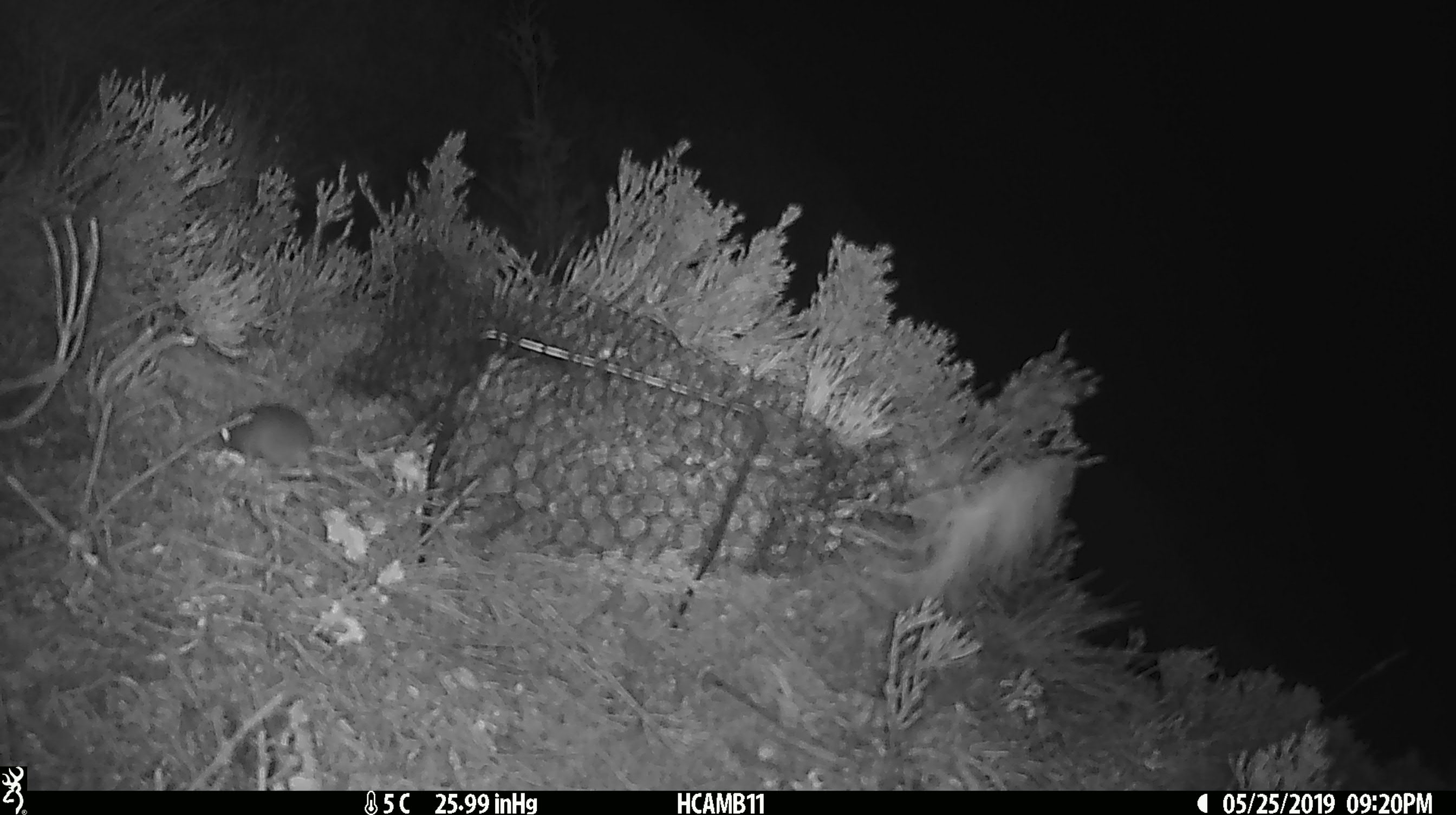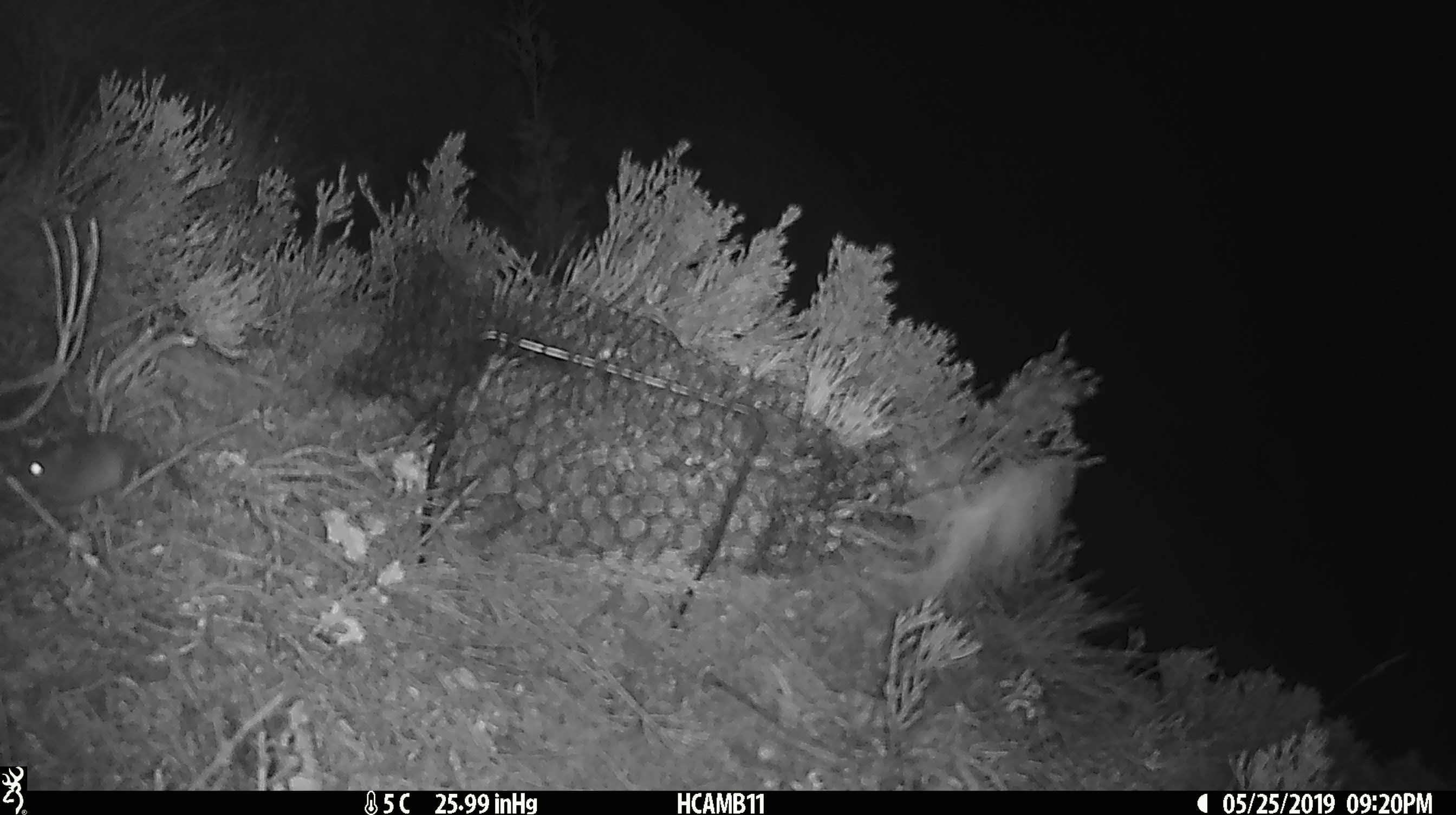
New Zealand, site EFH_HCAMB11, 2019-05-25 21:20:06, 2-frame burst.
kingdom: Animalia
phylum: Chordata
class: Mammalia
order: Rodentia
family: Muridae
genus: Mus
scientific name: Mus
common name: mouse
Mouse (Mus).